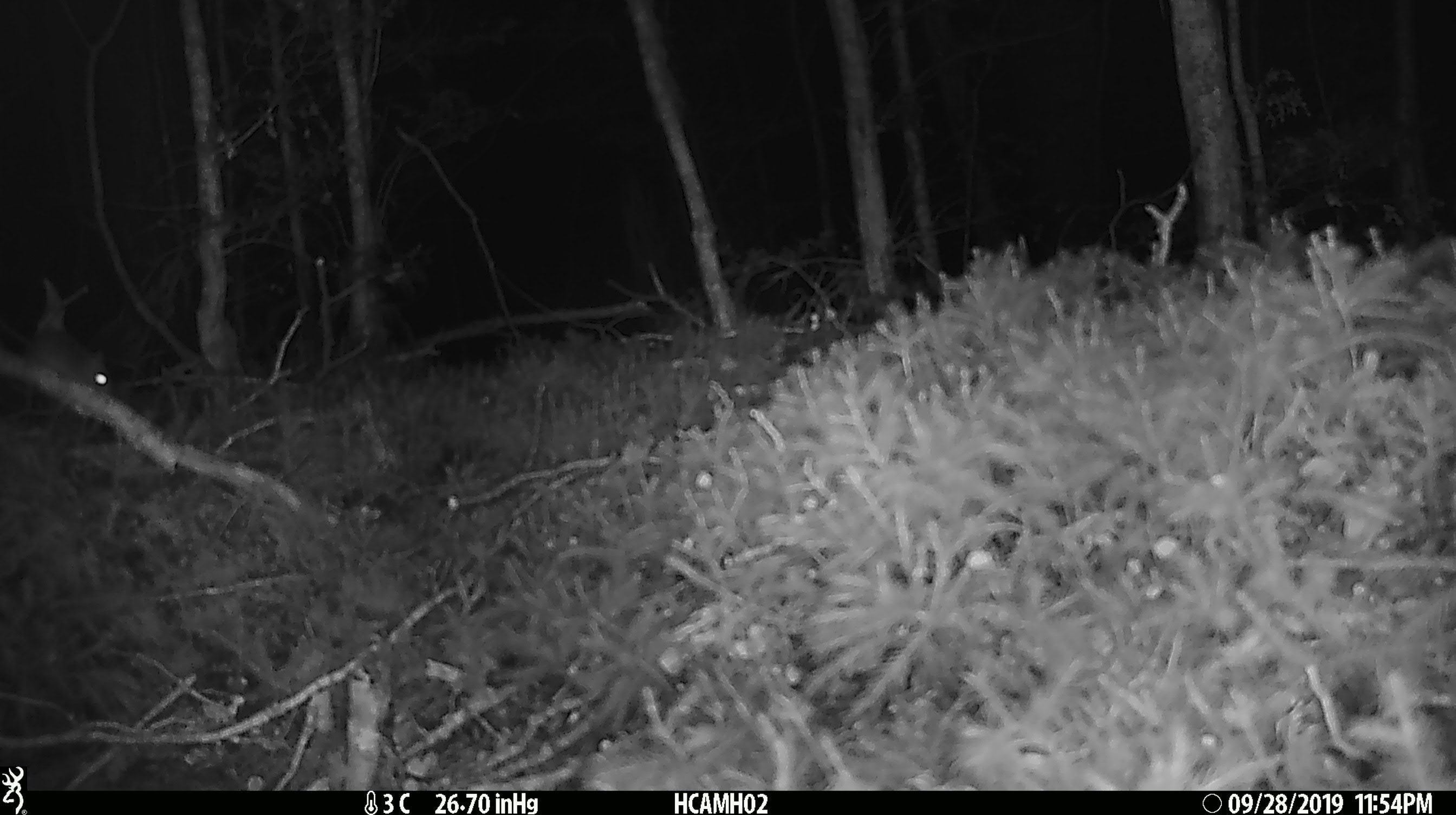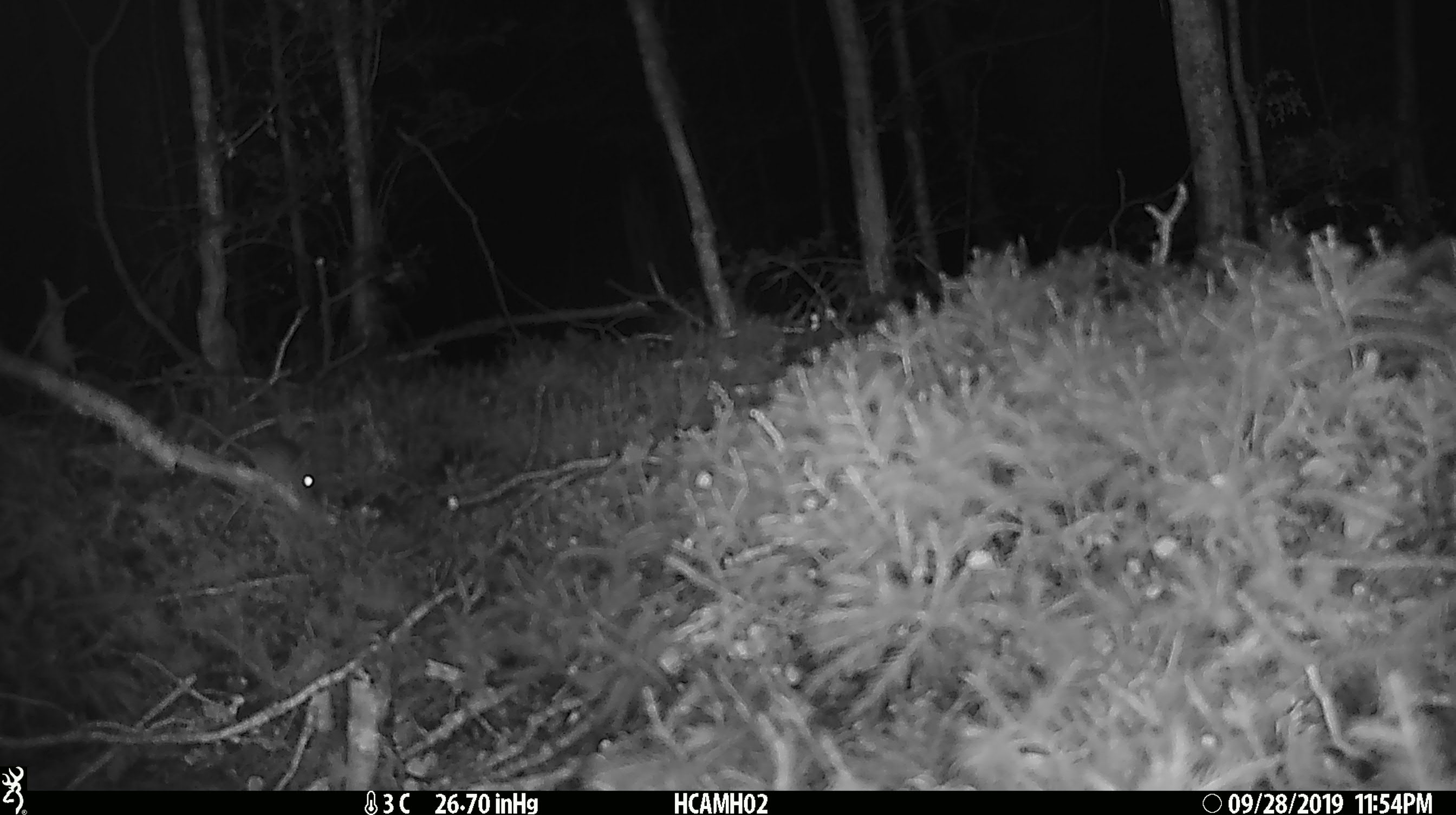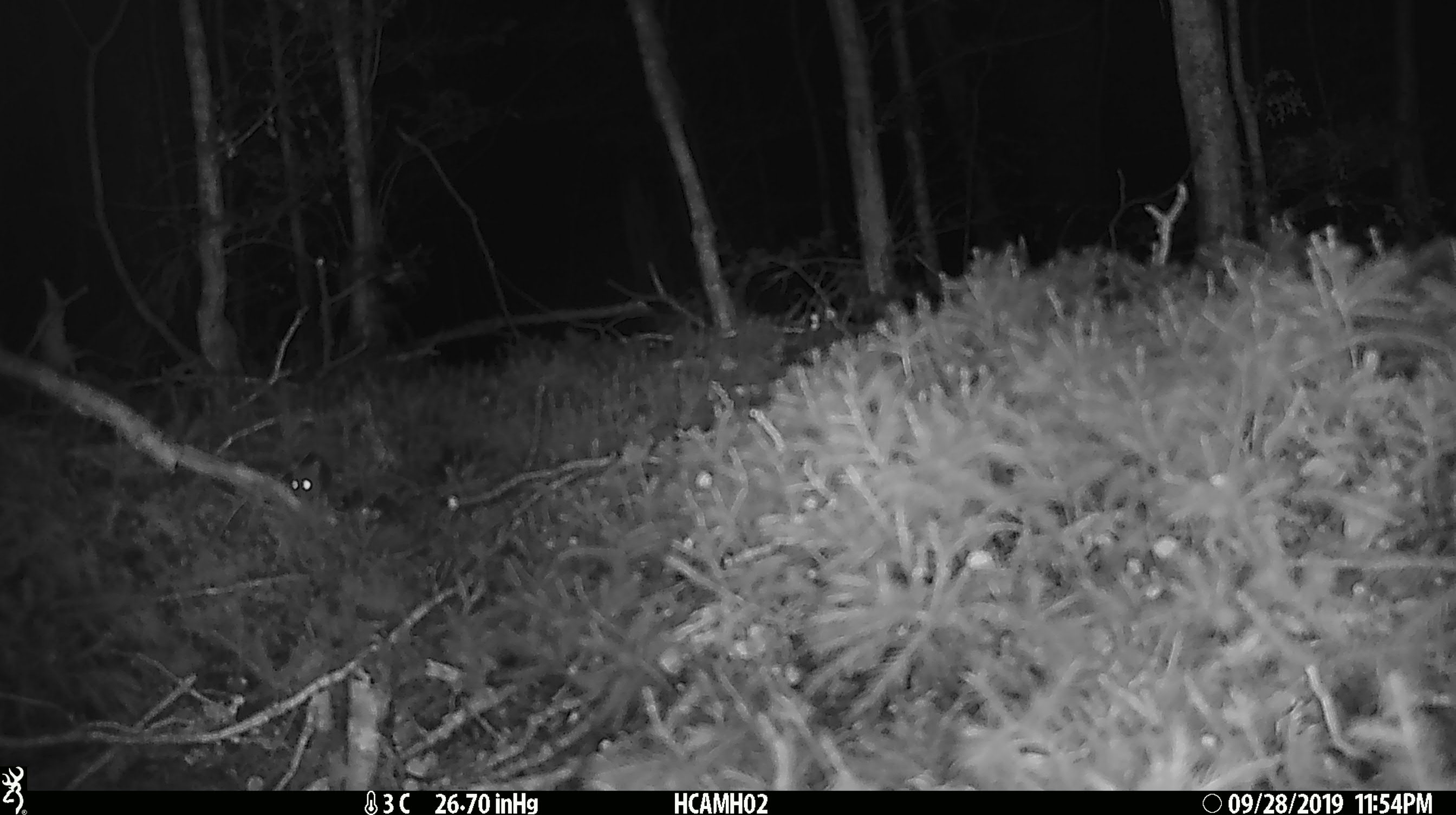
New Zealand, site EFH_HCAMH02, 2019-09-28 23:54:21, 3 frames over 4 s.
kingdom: Animalia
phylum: Chordata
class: Mammalia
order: Rodentia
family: Muridae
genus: Mus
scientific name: Mus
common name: mouse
Mouse (Mus).